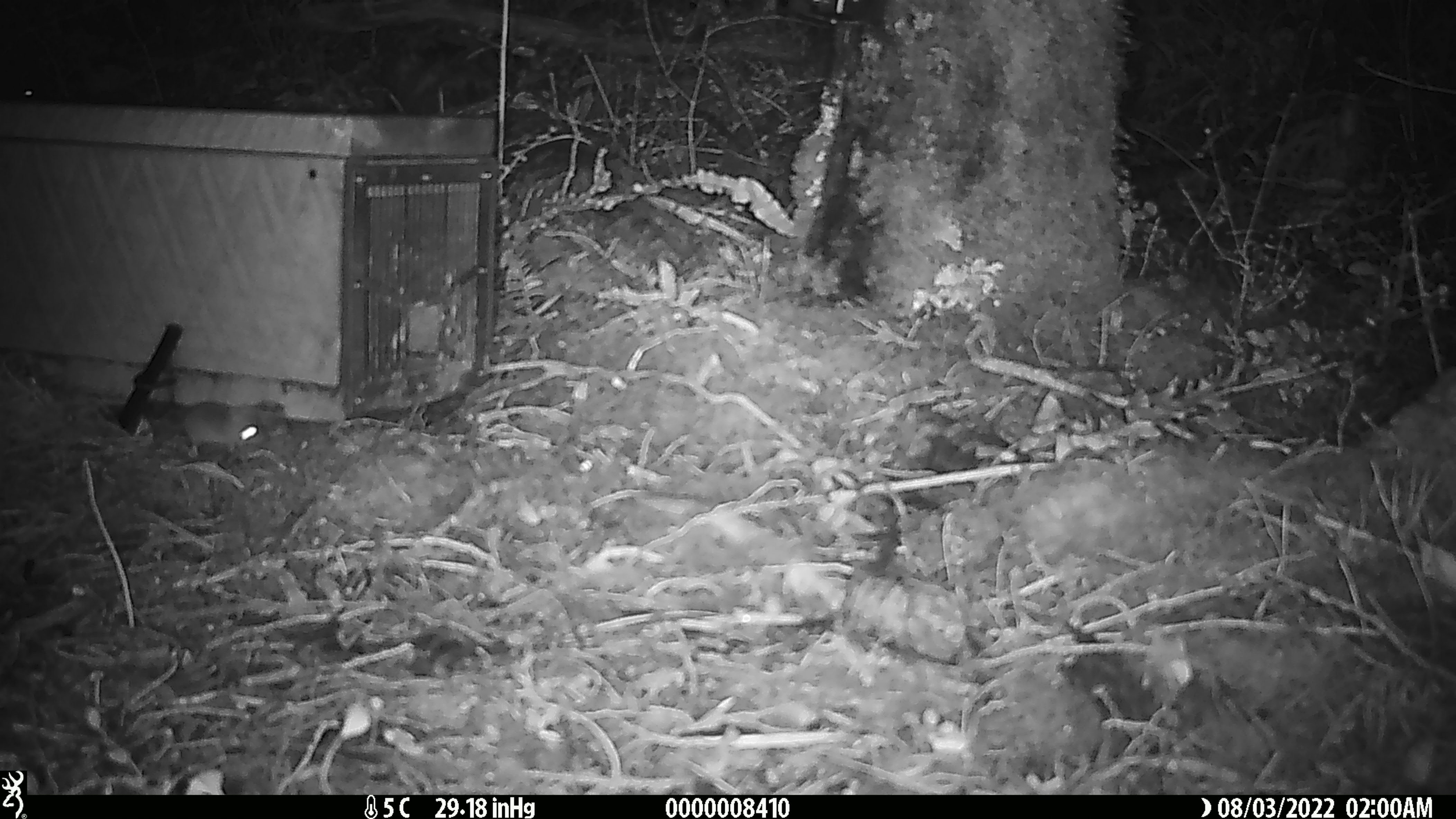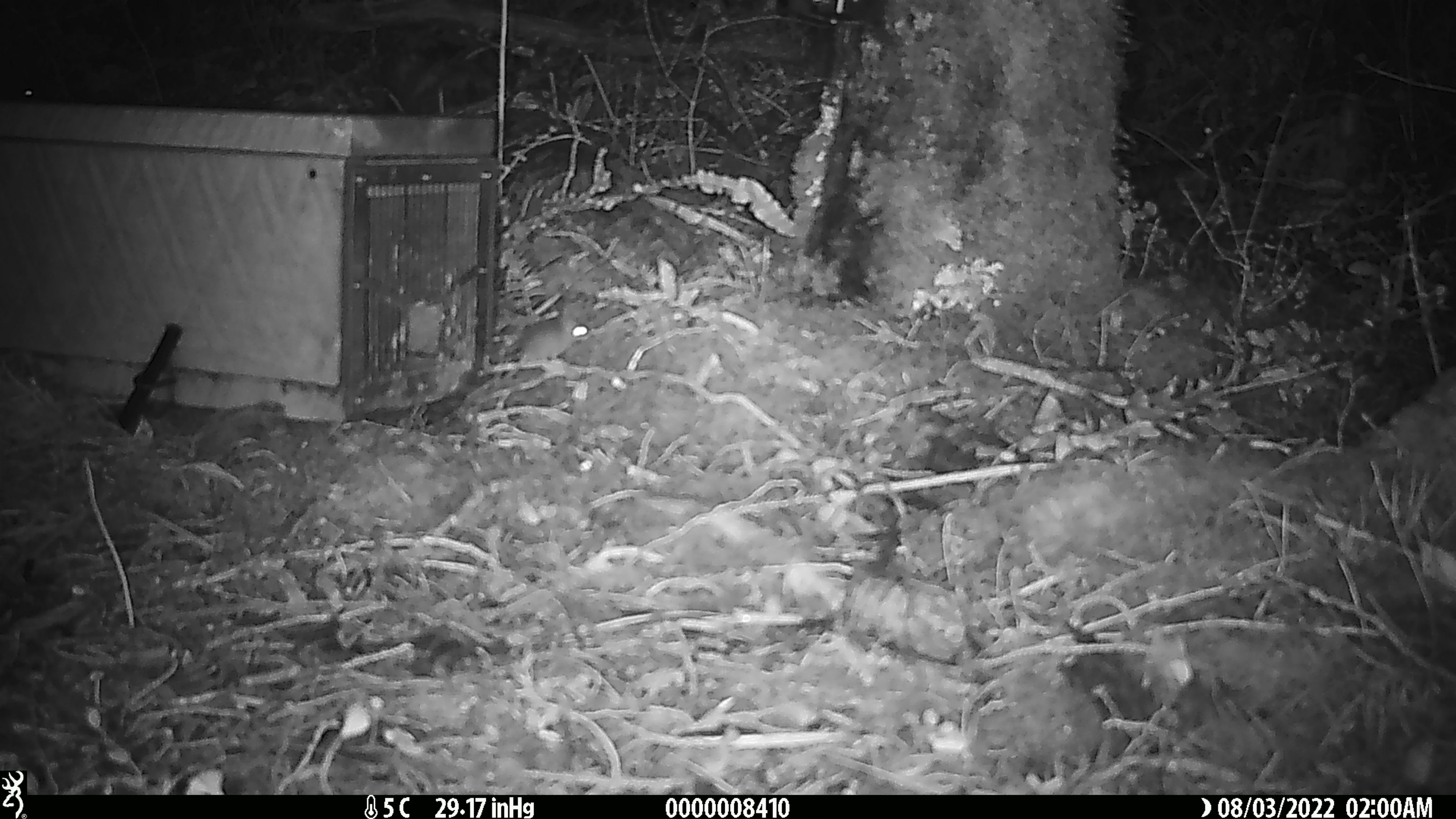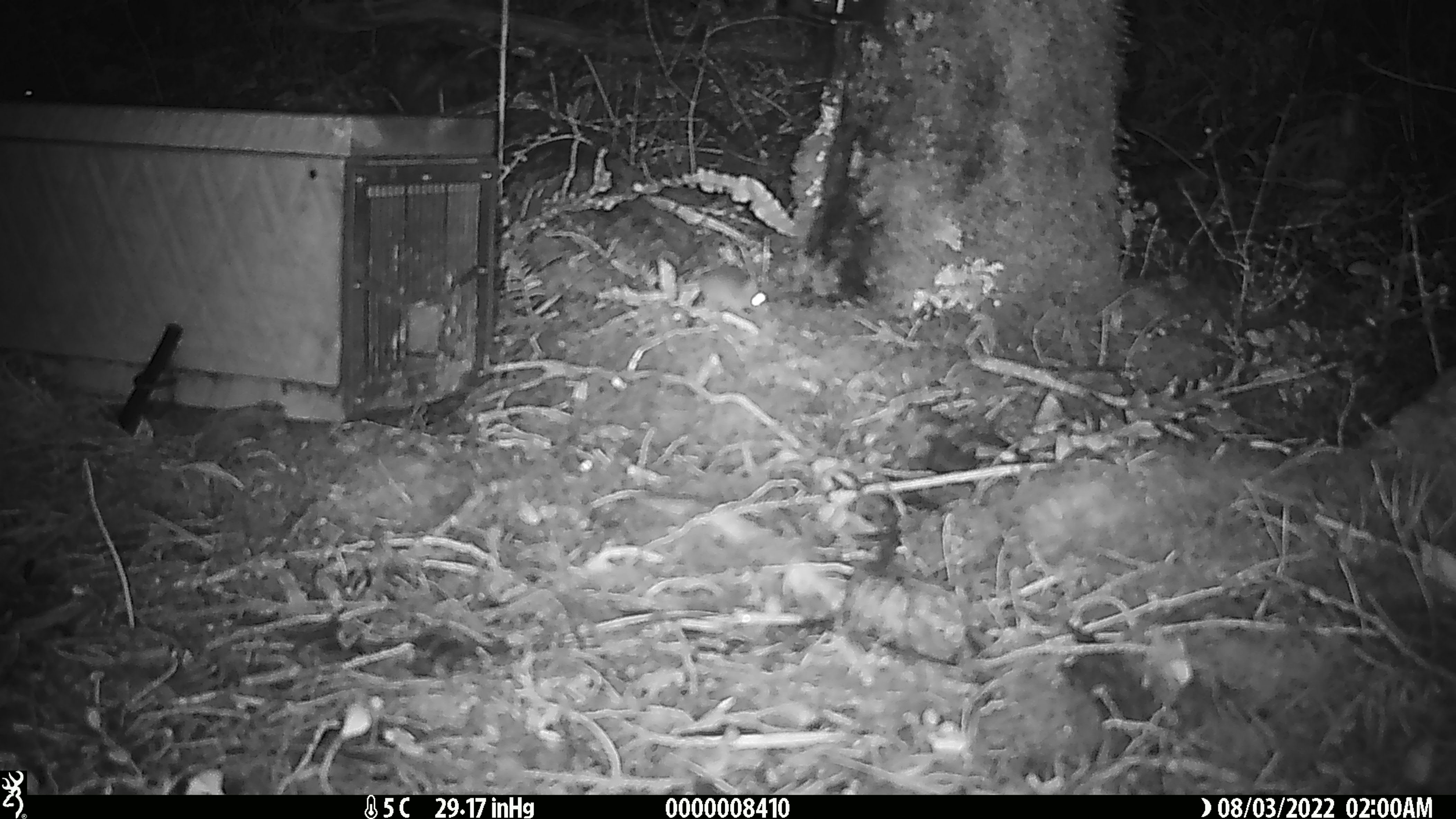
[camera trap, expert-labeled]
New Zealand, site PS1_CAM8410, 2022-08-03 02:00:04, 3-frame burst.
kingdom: Animalia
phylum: Chordata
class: Mammalia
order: Rodentia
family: Muridae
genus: Mus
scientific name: Mus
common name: mouse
Mouse (Mus).